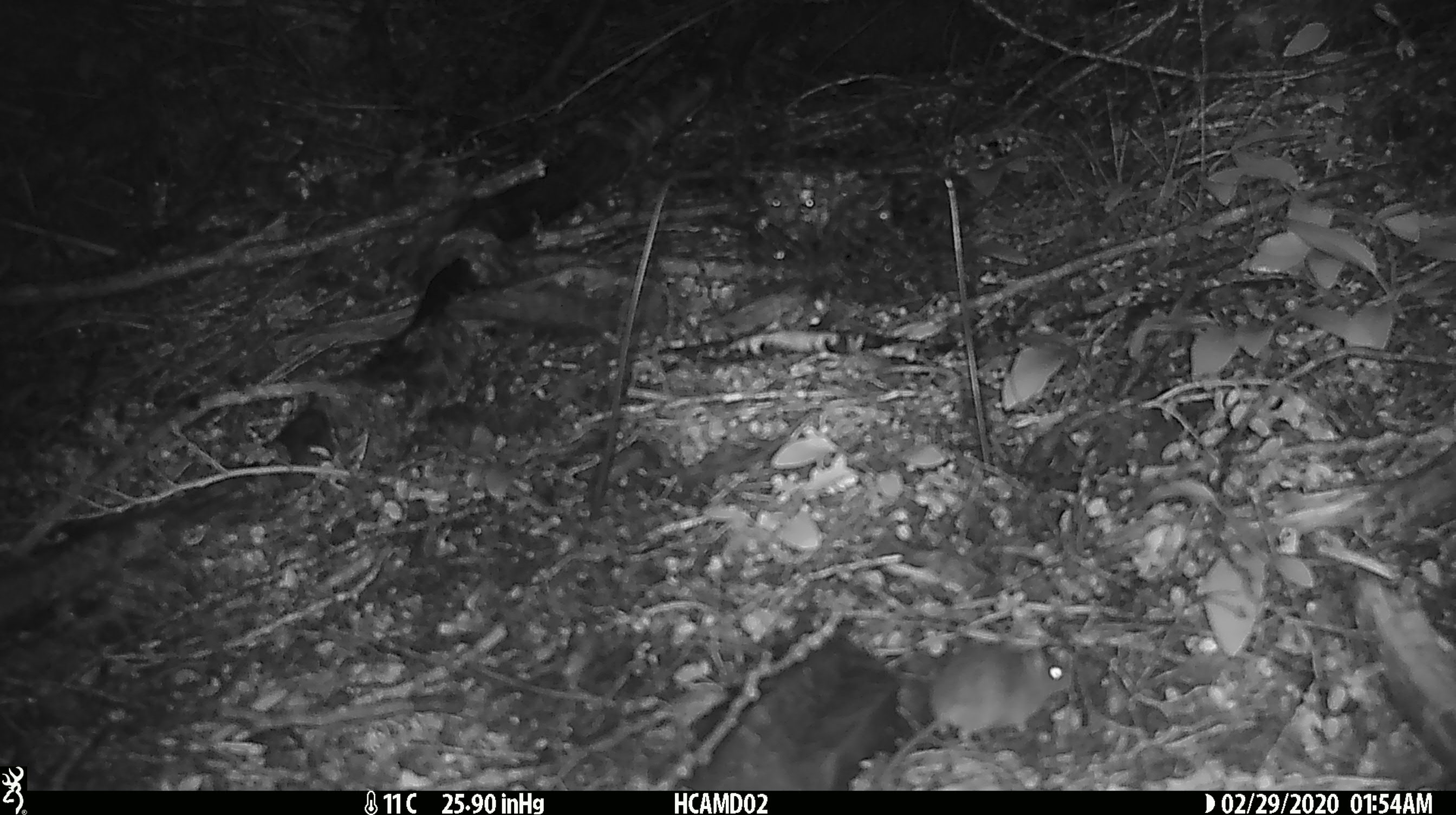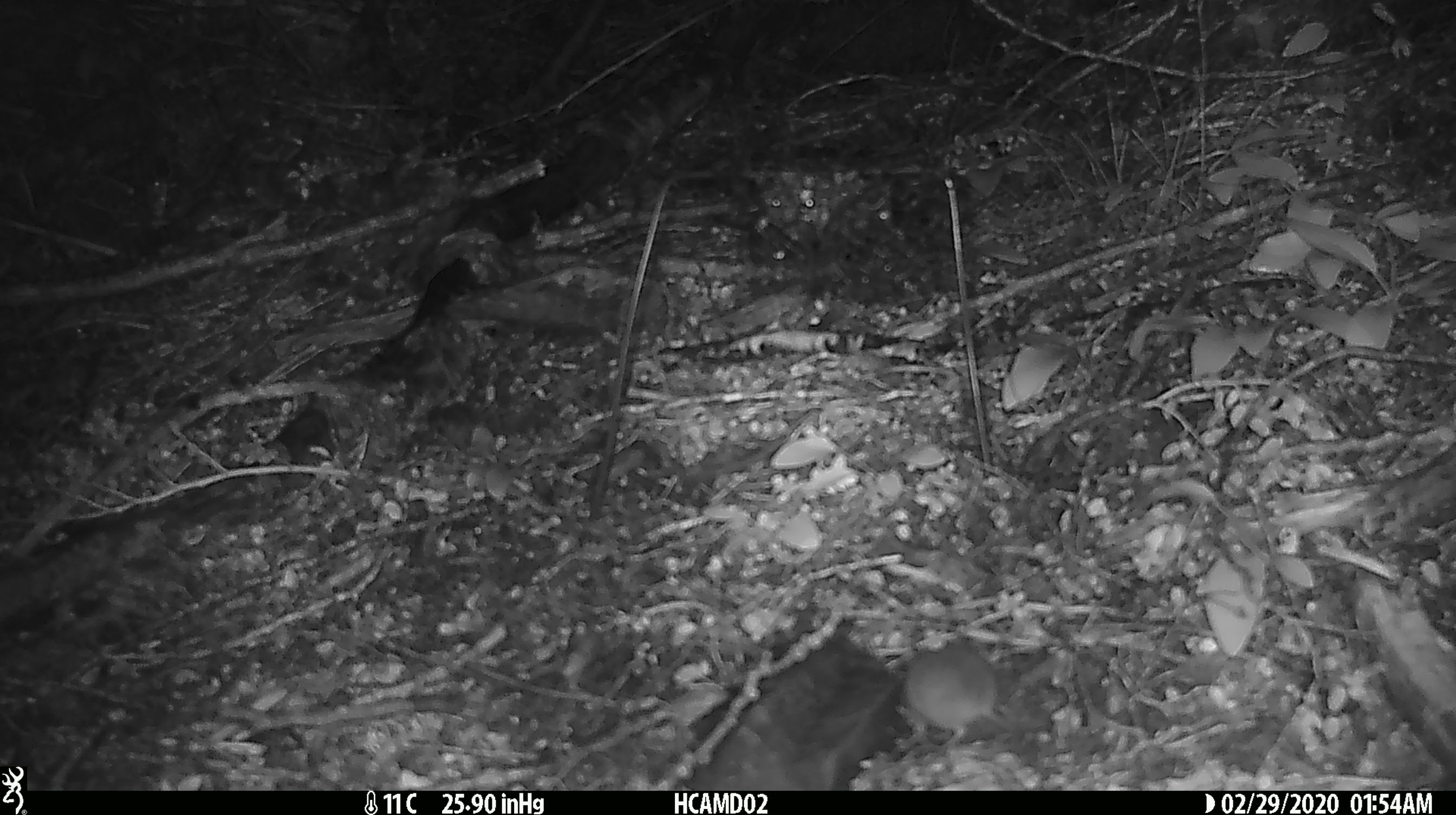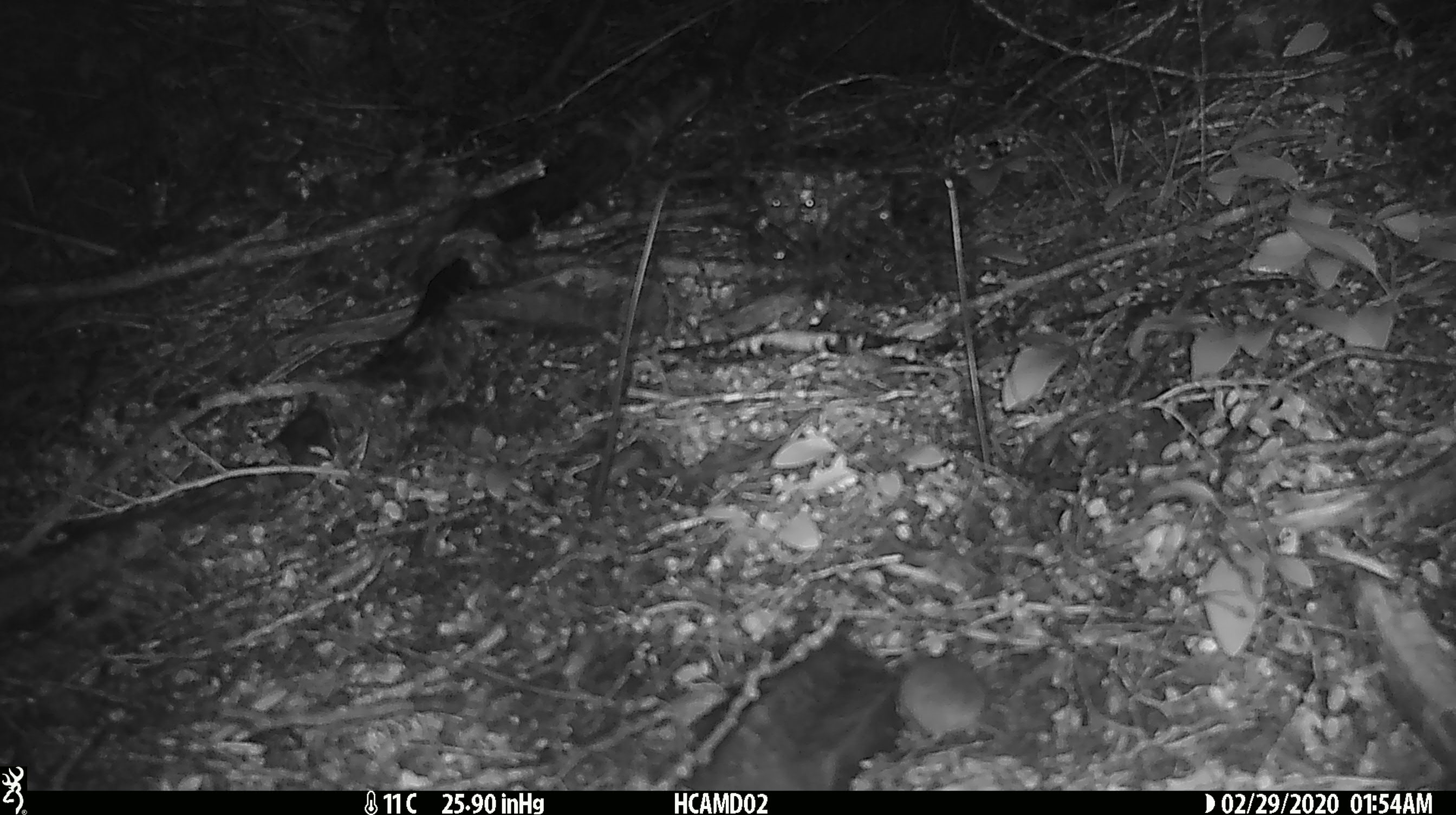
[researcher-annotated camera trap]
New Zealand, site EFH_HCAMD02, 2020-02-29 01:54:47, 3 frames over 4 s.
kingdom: Animalia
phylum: Chordata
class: Mammalia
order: Rodentia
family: Muridae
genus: Mus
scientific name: Mus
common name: mouse